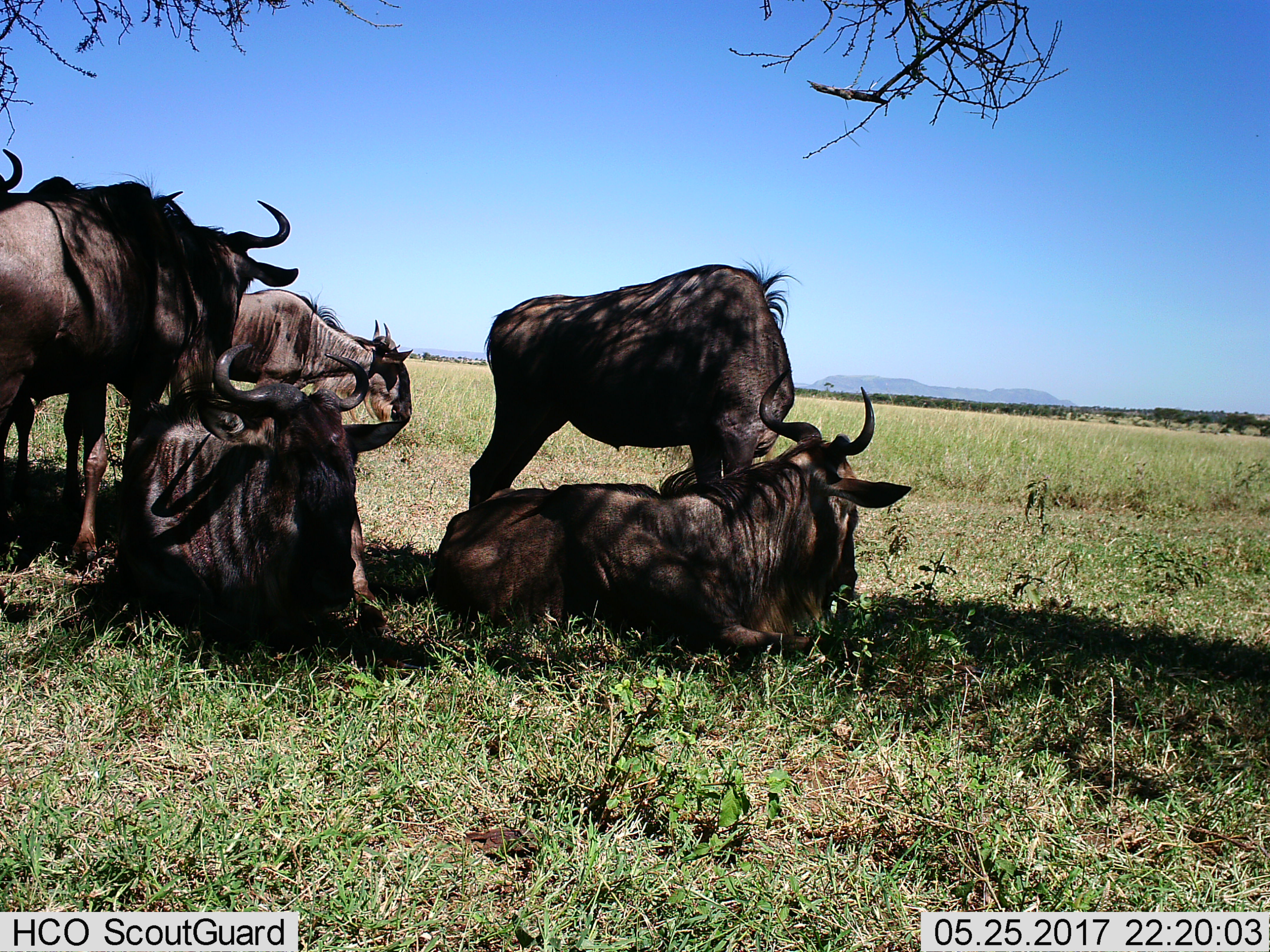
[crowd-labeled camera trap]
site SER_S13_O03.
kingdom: Animalia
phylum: Chordata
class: Mammalia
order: Artiodactyla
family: Bovidae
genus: Connochaetes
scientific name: Connochaetes taurinus taurinus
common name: blue wildebeest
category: wildebeestblue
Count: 6.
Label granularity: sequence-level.